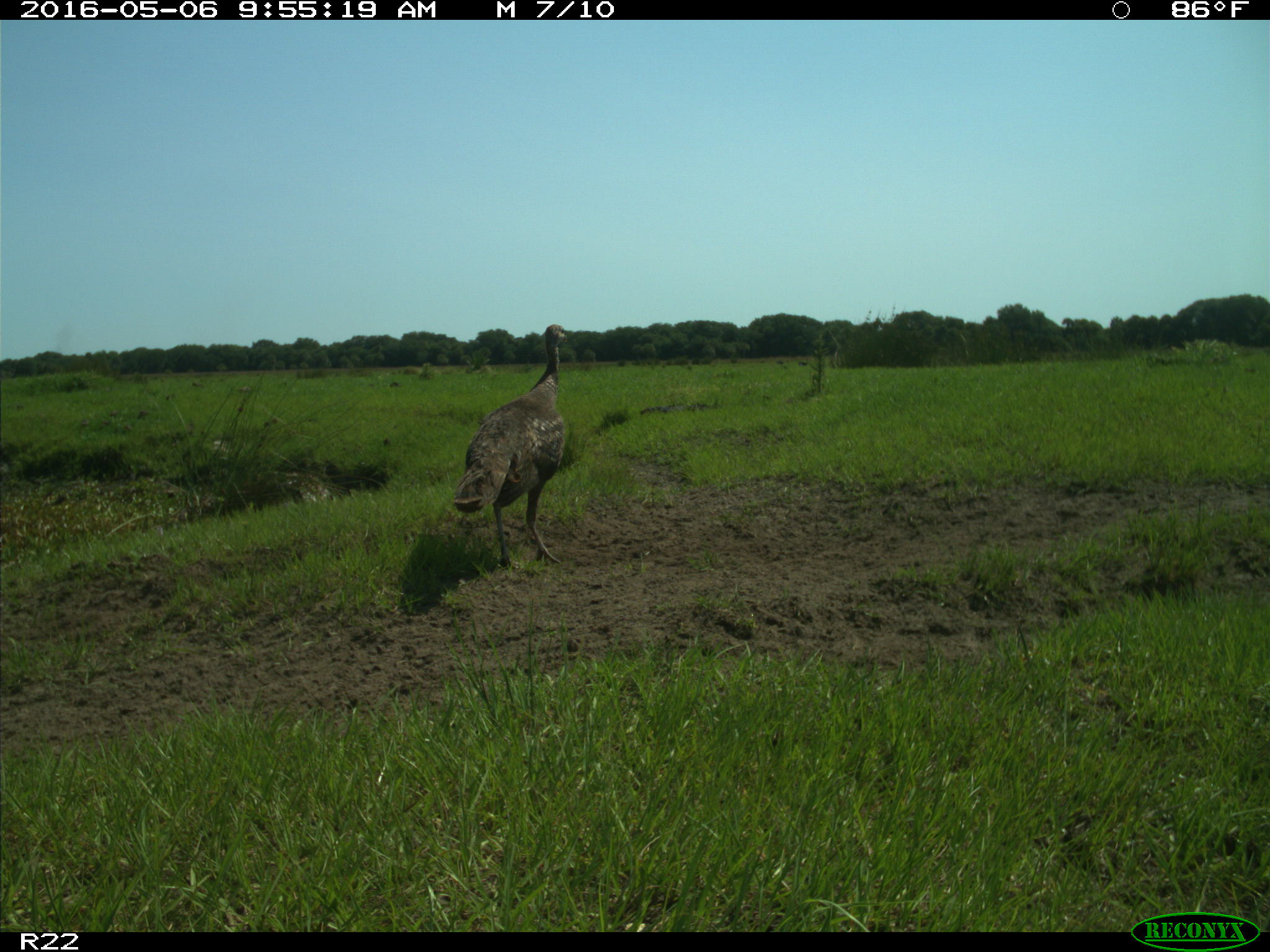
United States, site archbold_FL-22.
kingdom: Animalia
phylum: Chordata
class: Aves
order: Galliformes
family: Phasianidae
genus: Meleagris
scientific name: Meleagris gallopavo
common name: wild turkey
Meleagris gallopavo (wild turkey).